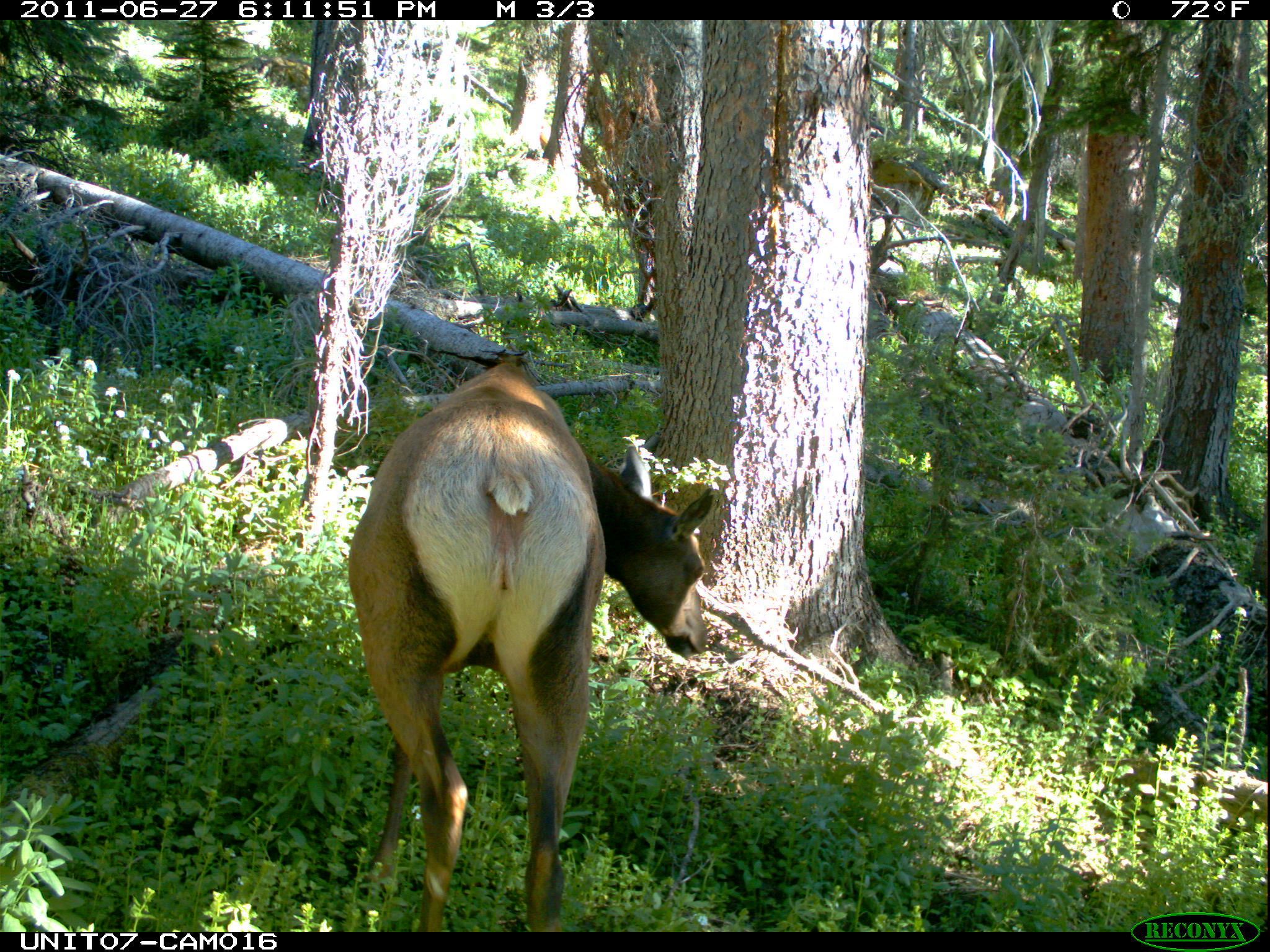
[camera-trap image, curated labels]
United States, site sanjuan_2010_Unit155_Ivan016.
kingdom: Animalia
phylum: Chordata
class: Mammalia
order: Artiodactyla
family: Cervidae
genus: Cervus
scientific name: Cervus elaphus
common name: red deer